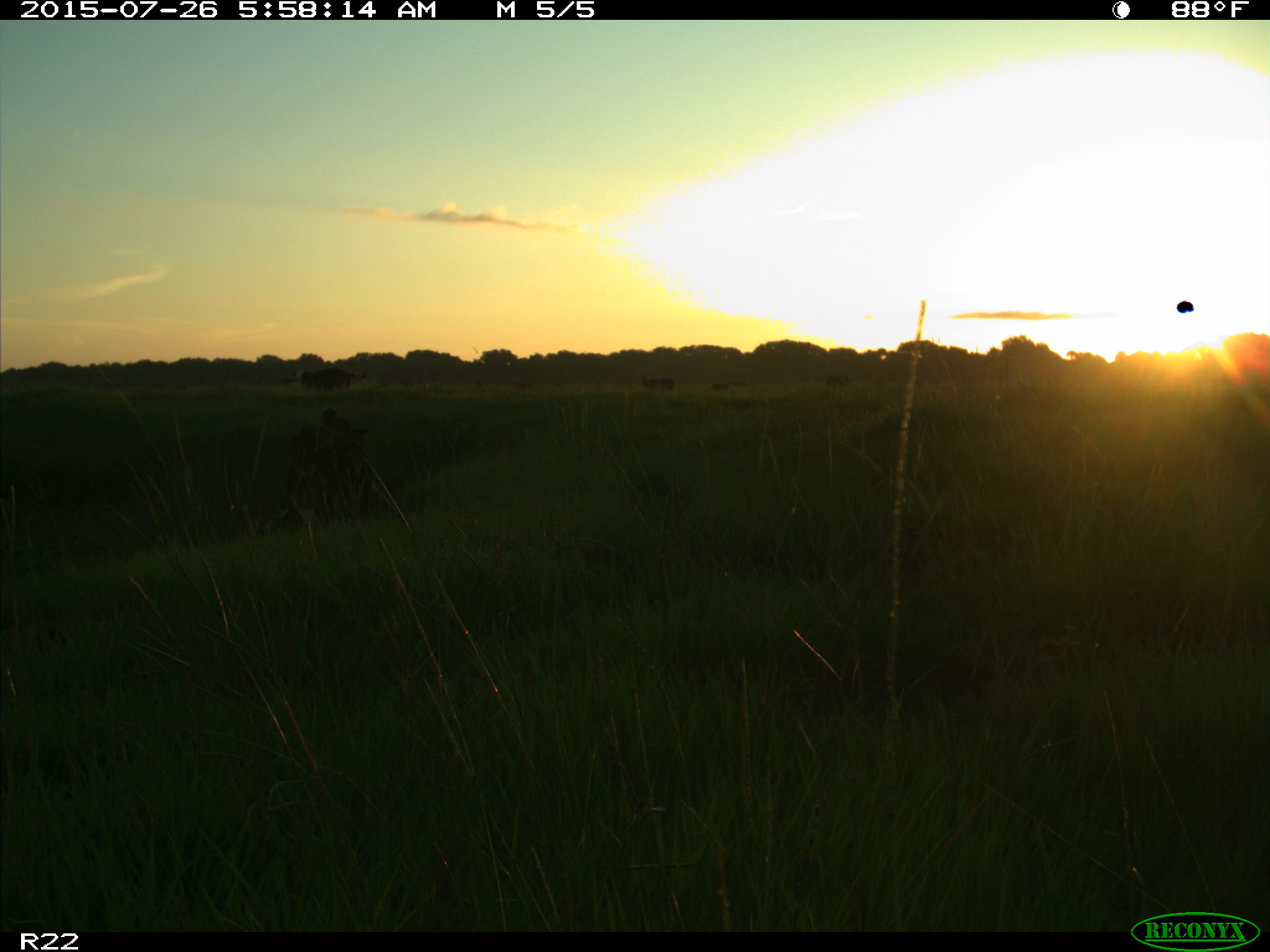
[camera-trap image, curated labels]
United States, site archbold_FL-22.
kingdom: Animalia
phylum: Chordata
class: Mammalia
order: Artiodactyla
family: Bovidae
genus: Bos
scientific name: Bos taurus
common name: domestic cow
Bos taurus (domestic cow).